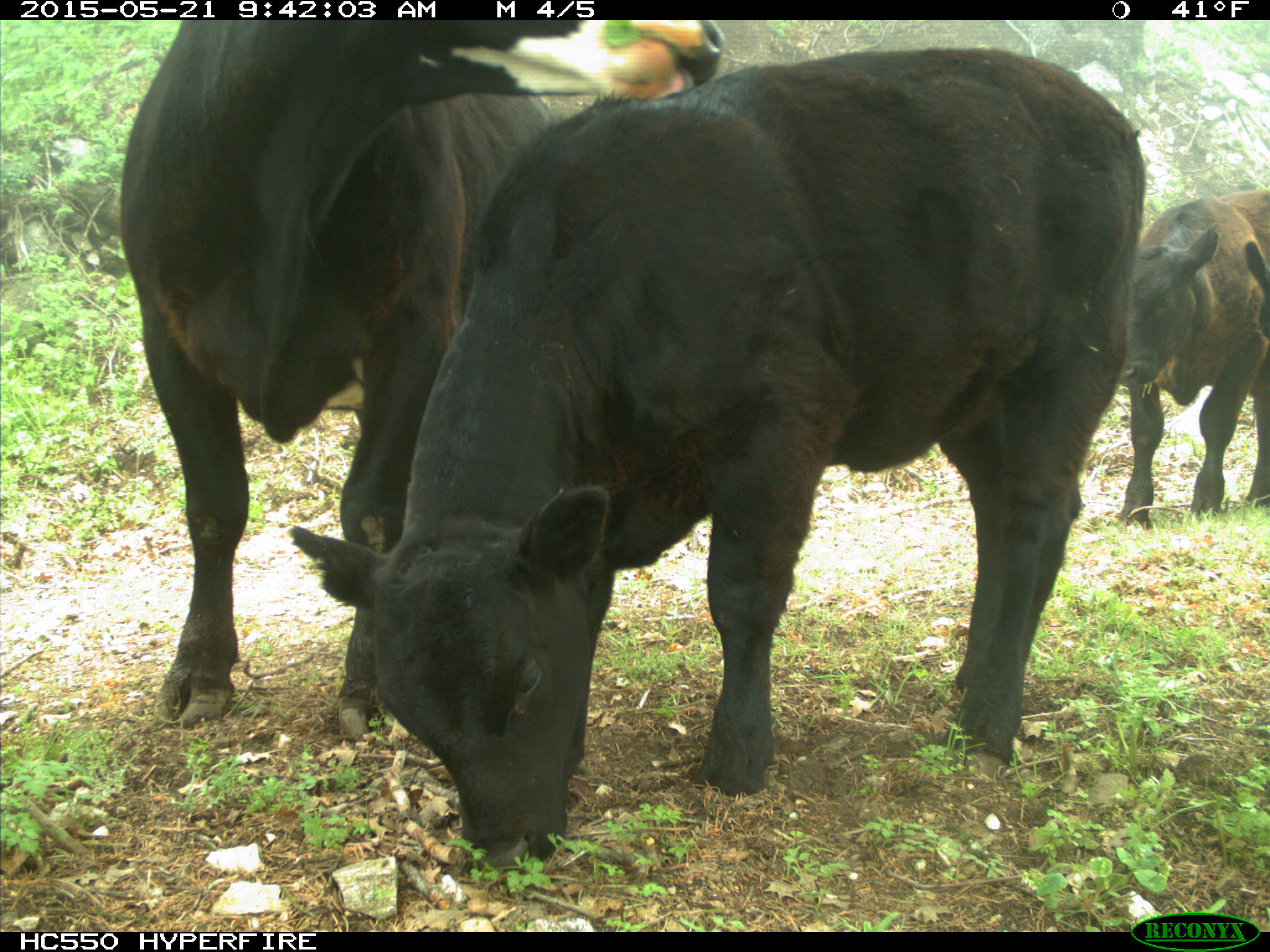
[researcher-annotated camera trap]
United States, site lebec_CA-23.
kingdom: Animalia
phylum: Chordata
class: Mammalia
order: Artiodactyla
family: Bovidae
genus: Bos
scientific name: Bos taurus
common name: domestic cow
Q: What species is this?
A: Bos taurus (domestic cow).